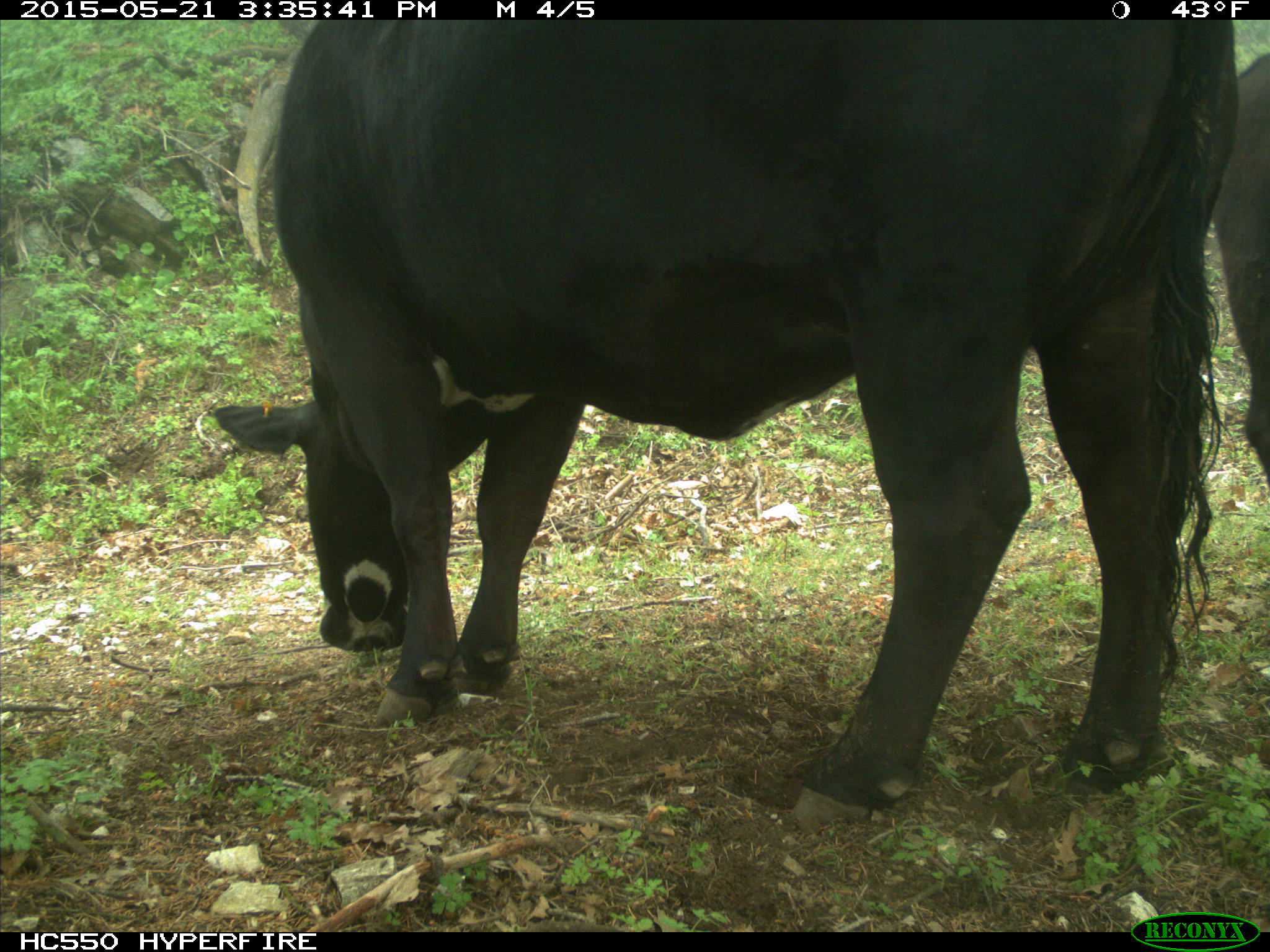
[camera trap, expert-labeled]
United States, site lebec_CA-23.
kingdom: Animalia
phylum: Chordata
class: Mammalia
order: Artiodactyla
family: Bovidae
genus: Bos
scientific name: Bos taurus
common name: domestic cow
Bos taurus (domestic cow).